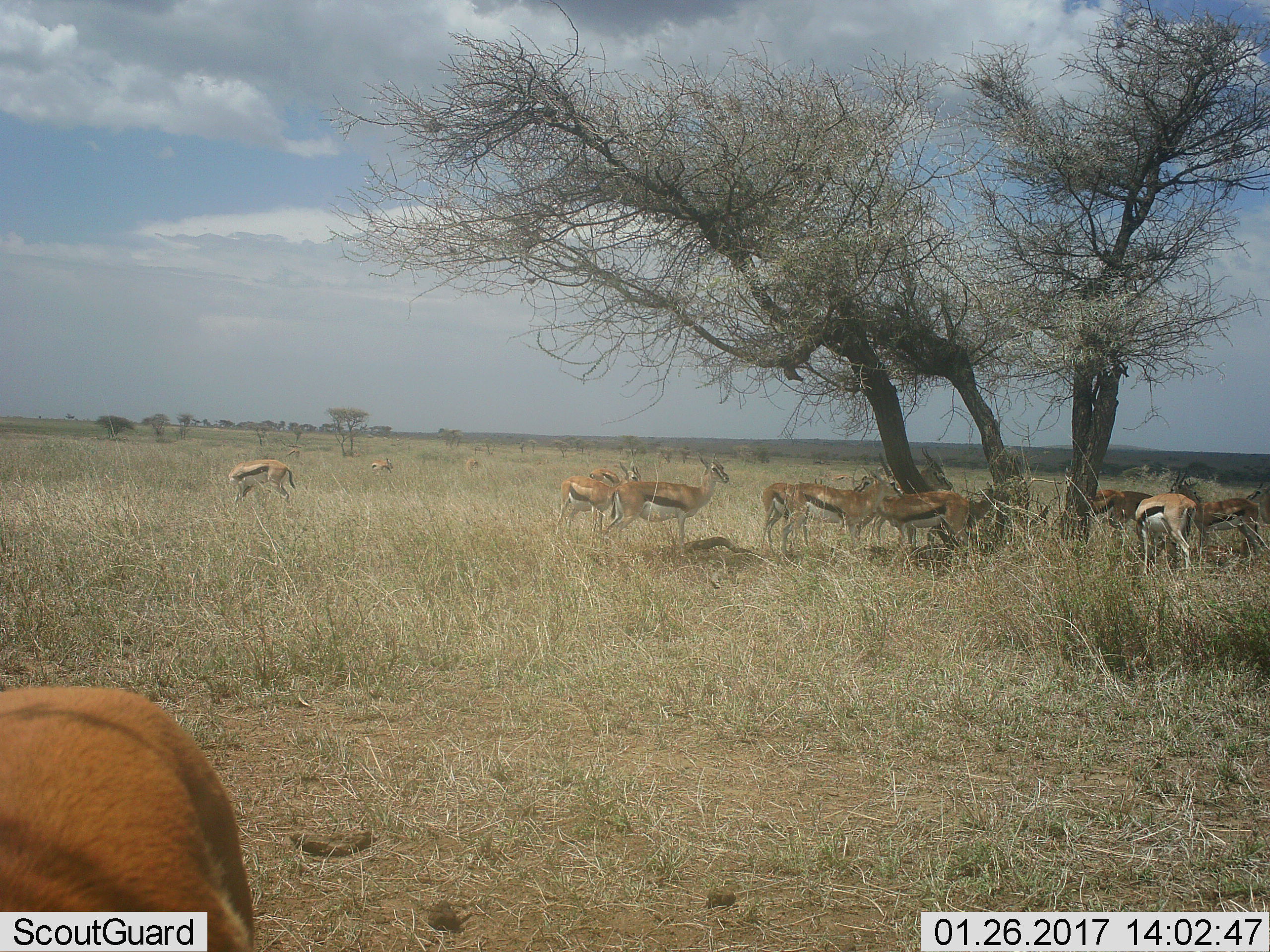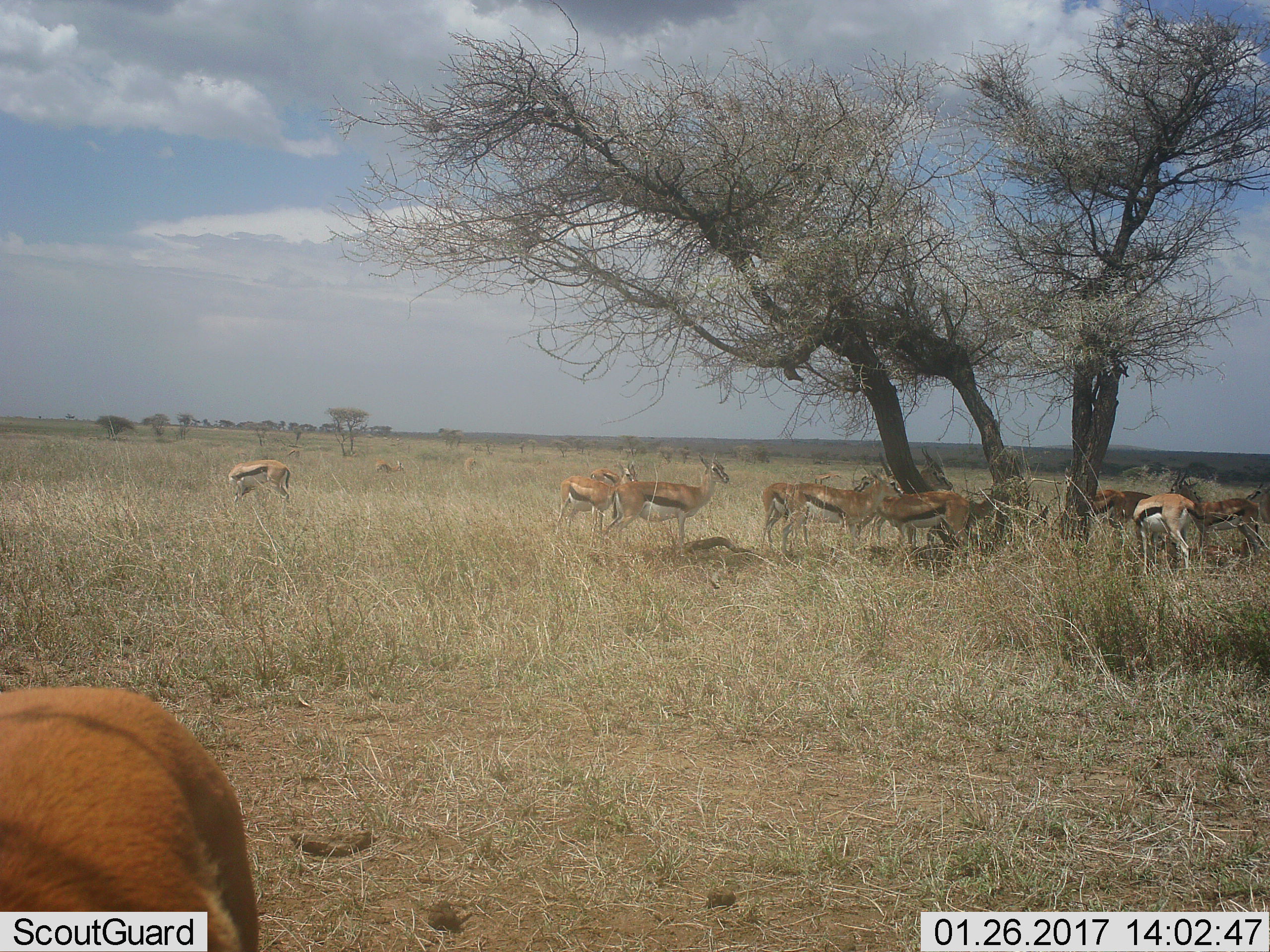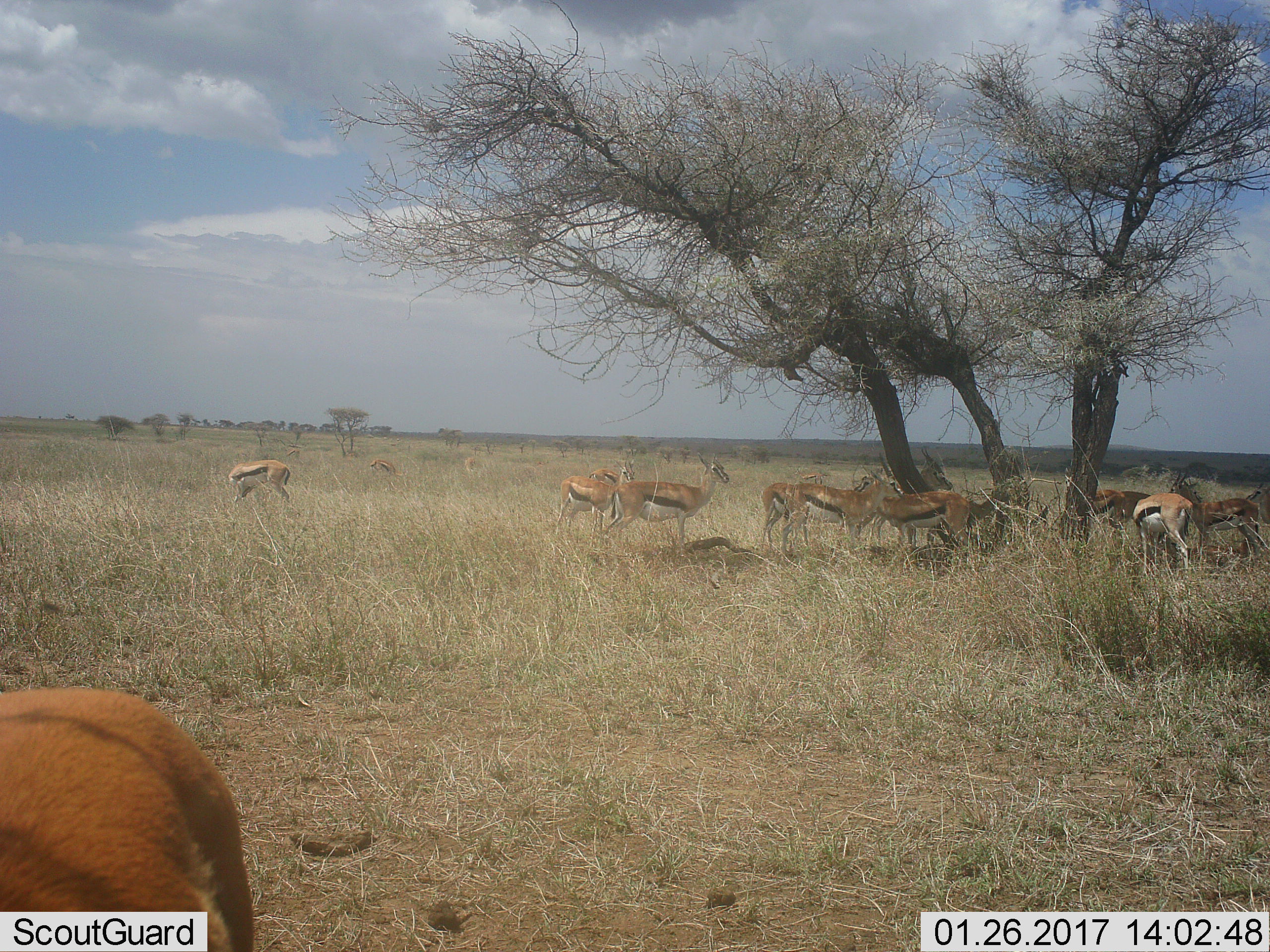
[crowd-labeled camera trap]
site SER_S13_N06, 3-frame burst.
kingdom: Animalia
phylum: Chordata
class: Mammalia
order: Artiodactyla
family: Bovidae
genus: Eudorcas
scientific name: Eudorcas thomsonii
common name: thomson's gazelle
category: gazellethomsons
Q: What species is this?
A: Gazellethomsons (thomson's gazelle) (Eudorcas thomsonii).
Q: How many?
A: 11-50.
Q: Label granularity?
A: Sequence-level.